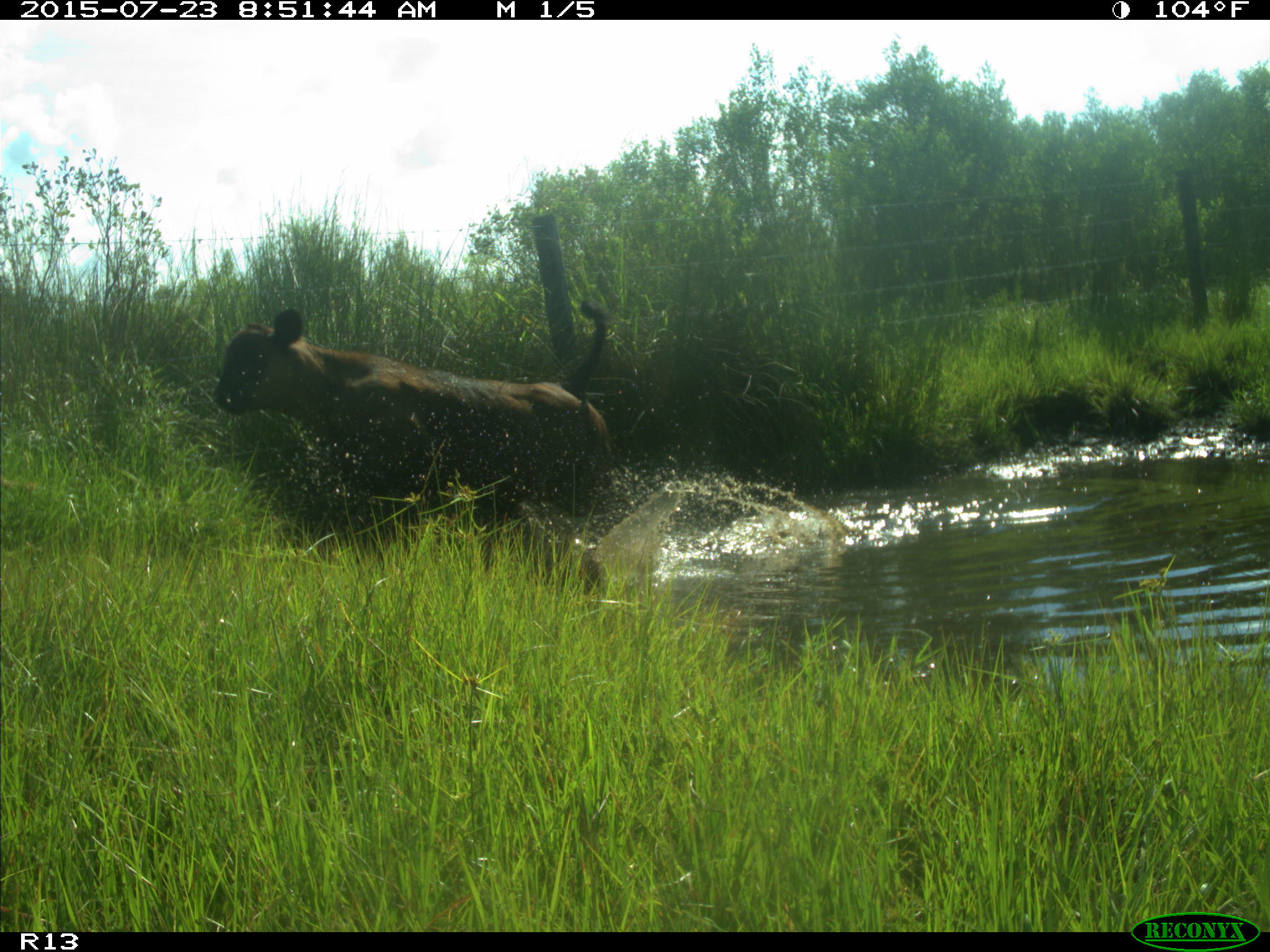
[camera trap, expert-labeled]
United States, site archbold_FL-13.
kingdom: Animalia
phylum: Chordata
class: Mammalia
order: Artiodactyla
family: Bovidae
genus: Bos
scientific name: Bos taurus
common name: domestic cow